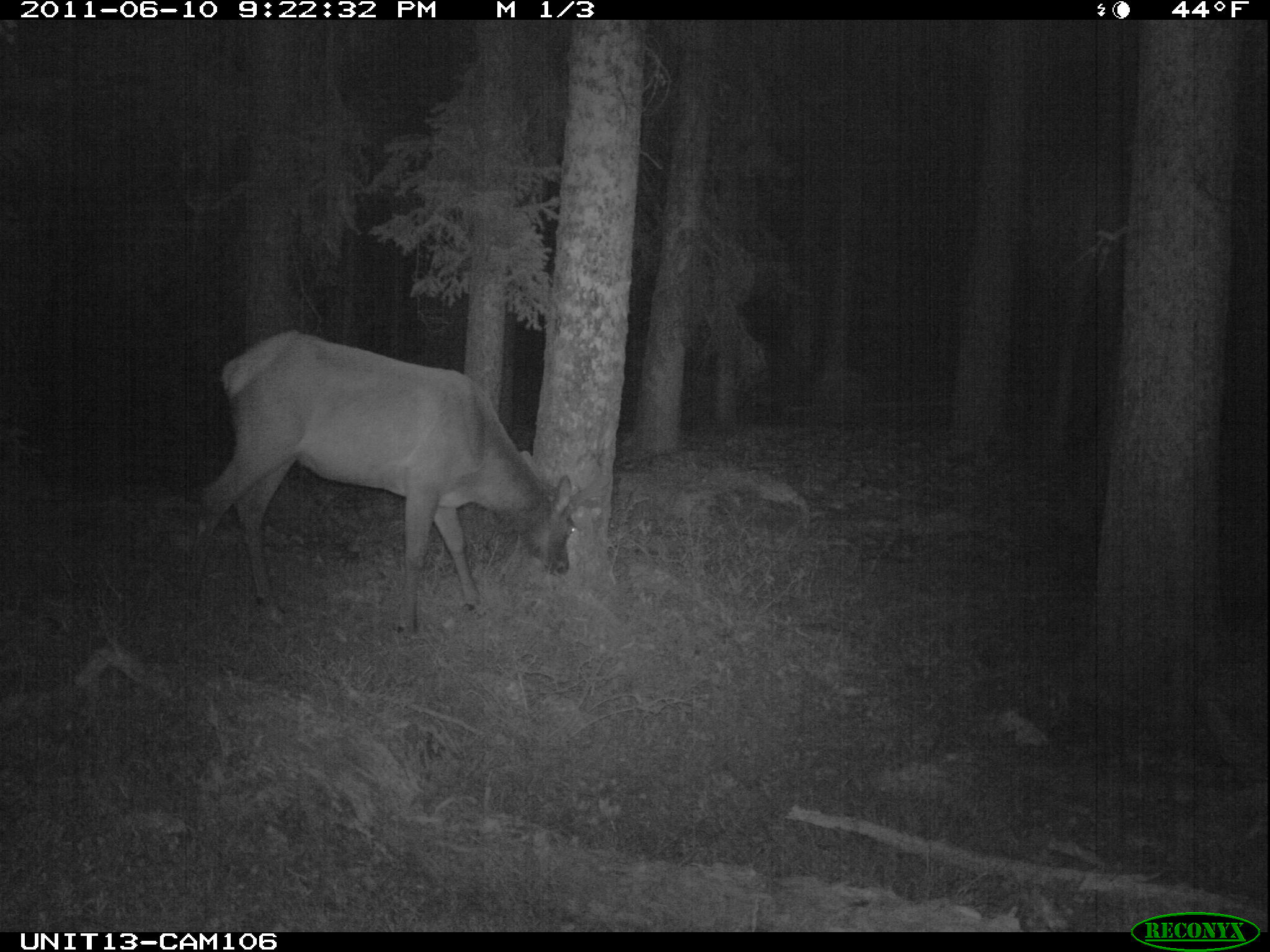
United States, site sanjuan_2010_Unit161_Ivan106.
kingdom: Animalia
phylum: Chordata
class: Mammalia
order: Artiodactyla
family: Cervidae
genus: Cervus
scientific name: Cervus elaphus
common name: red deer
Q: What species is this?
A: Cervus elaphus (red deer).